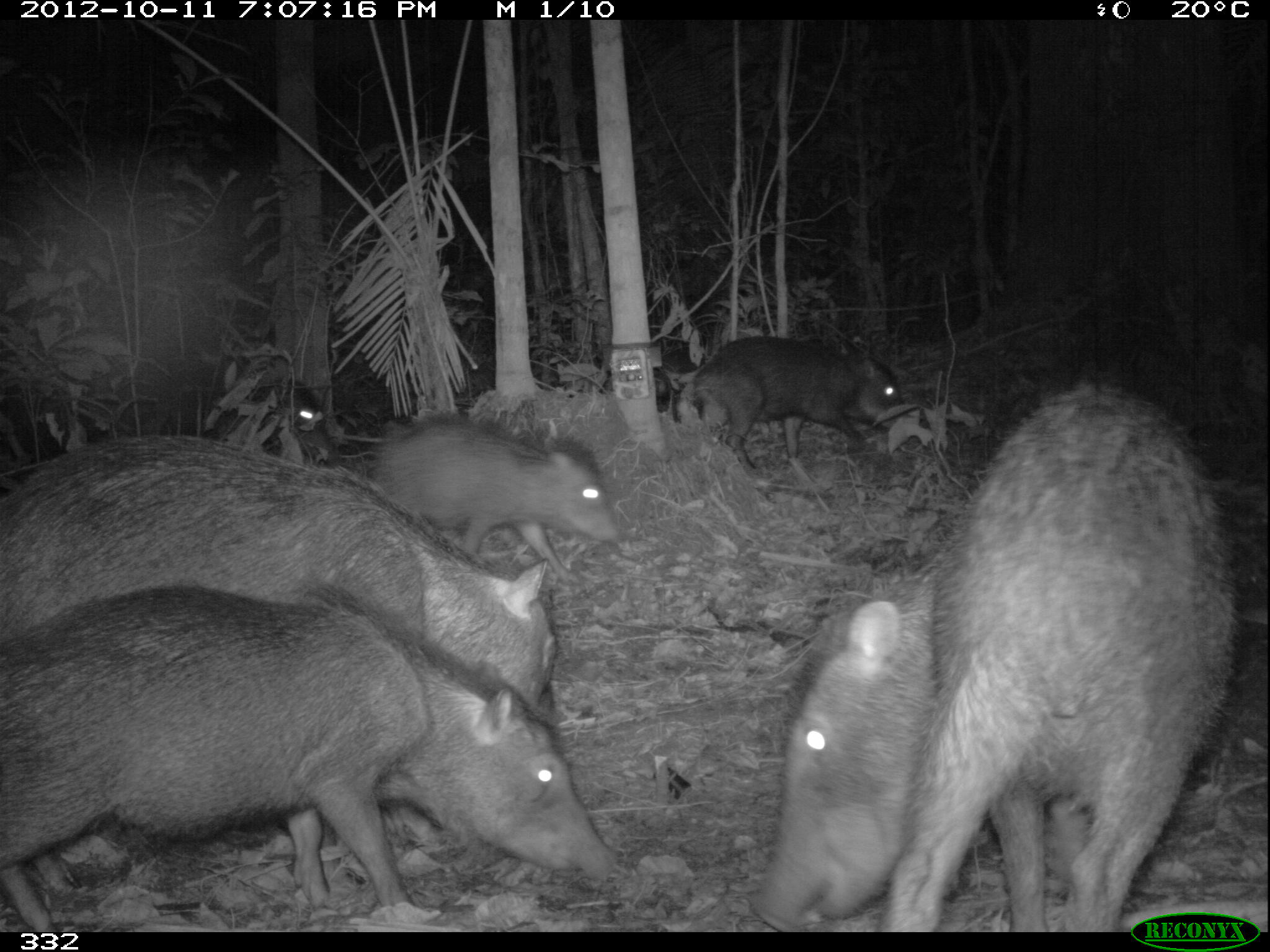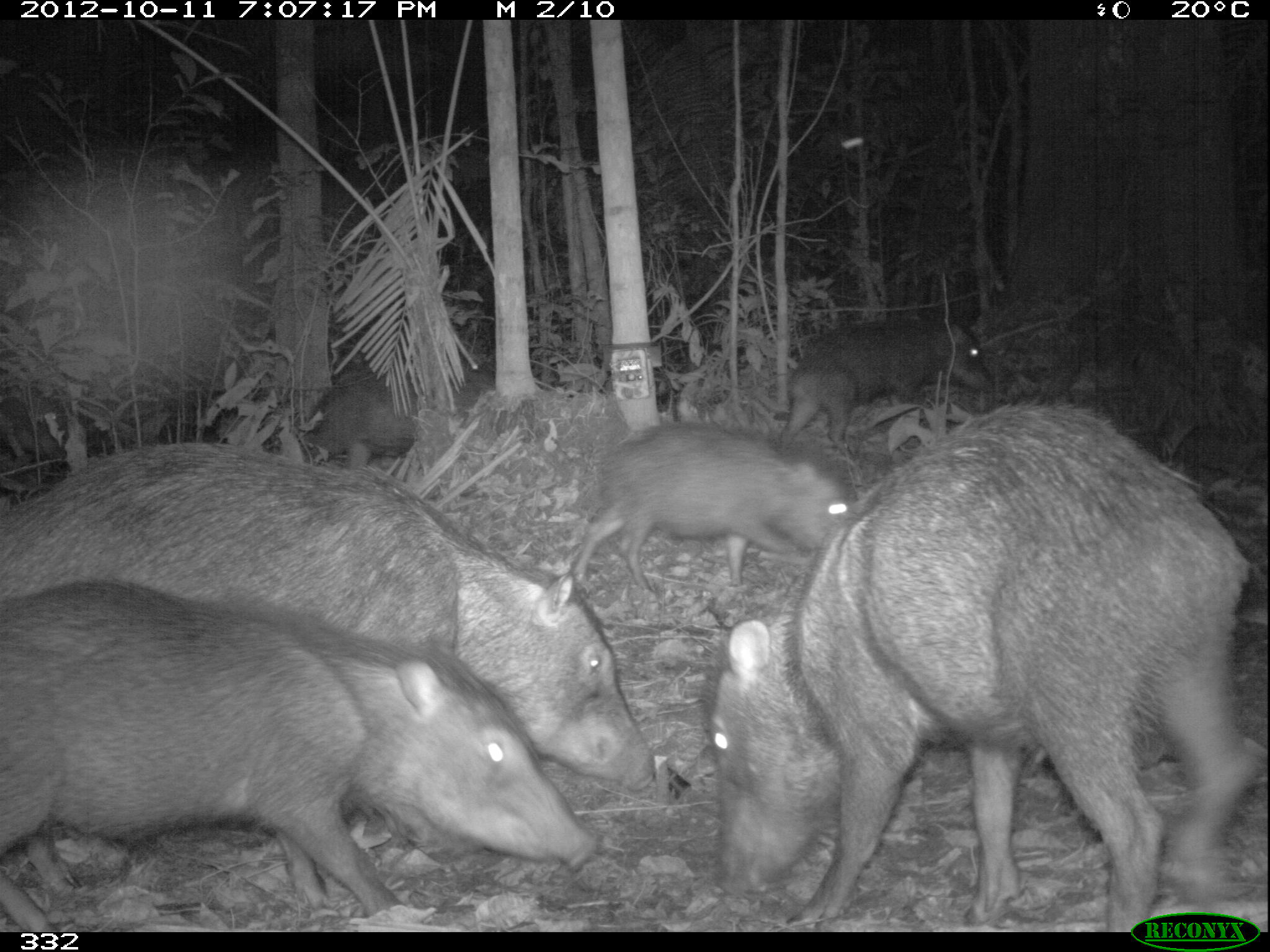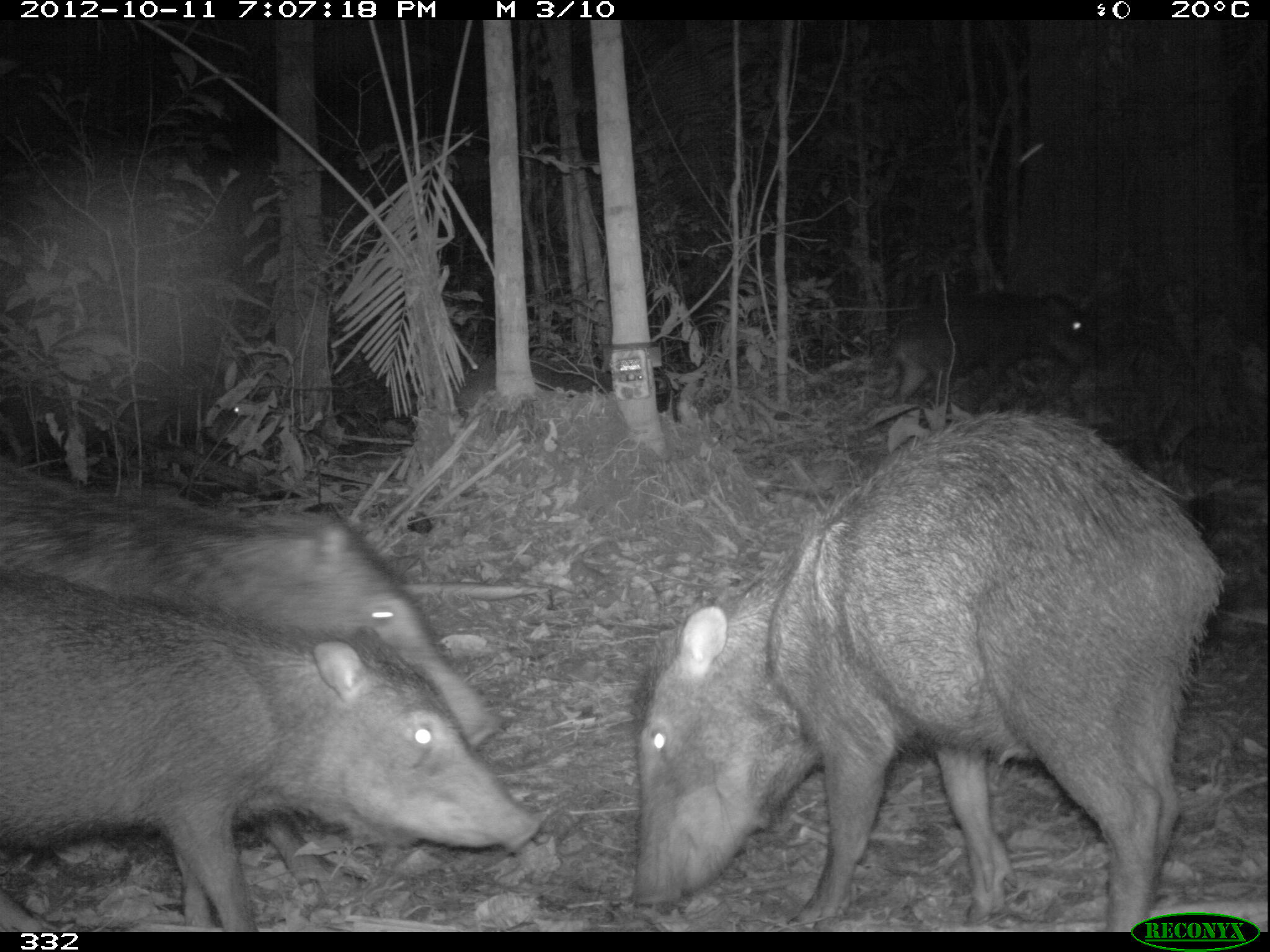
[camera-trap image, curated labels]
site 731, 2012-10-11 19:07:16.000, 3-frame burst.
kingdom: Animalia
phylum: Chordata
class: Mammalia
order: Artiodactyla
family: Tayassuidae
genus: Tayassu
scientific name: Tayassu pecari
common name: white-lipped peccary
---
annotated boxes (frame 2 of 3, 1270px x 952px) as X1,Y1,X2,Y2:
tayassu pecari: 704,402,1253,932; 0,442,656,791; 2,577,600,928; 573,421,856,594; 780,316,994,472; 312,358,495,468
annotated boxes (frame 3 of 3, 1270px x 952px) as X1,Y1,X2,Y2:
tayassu pecari: 630,405,1226,931; 0,453,503,881; 0,564,540,930; 891,291,1089,406; 453,354,670,425; 120,368,258,452